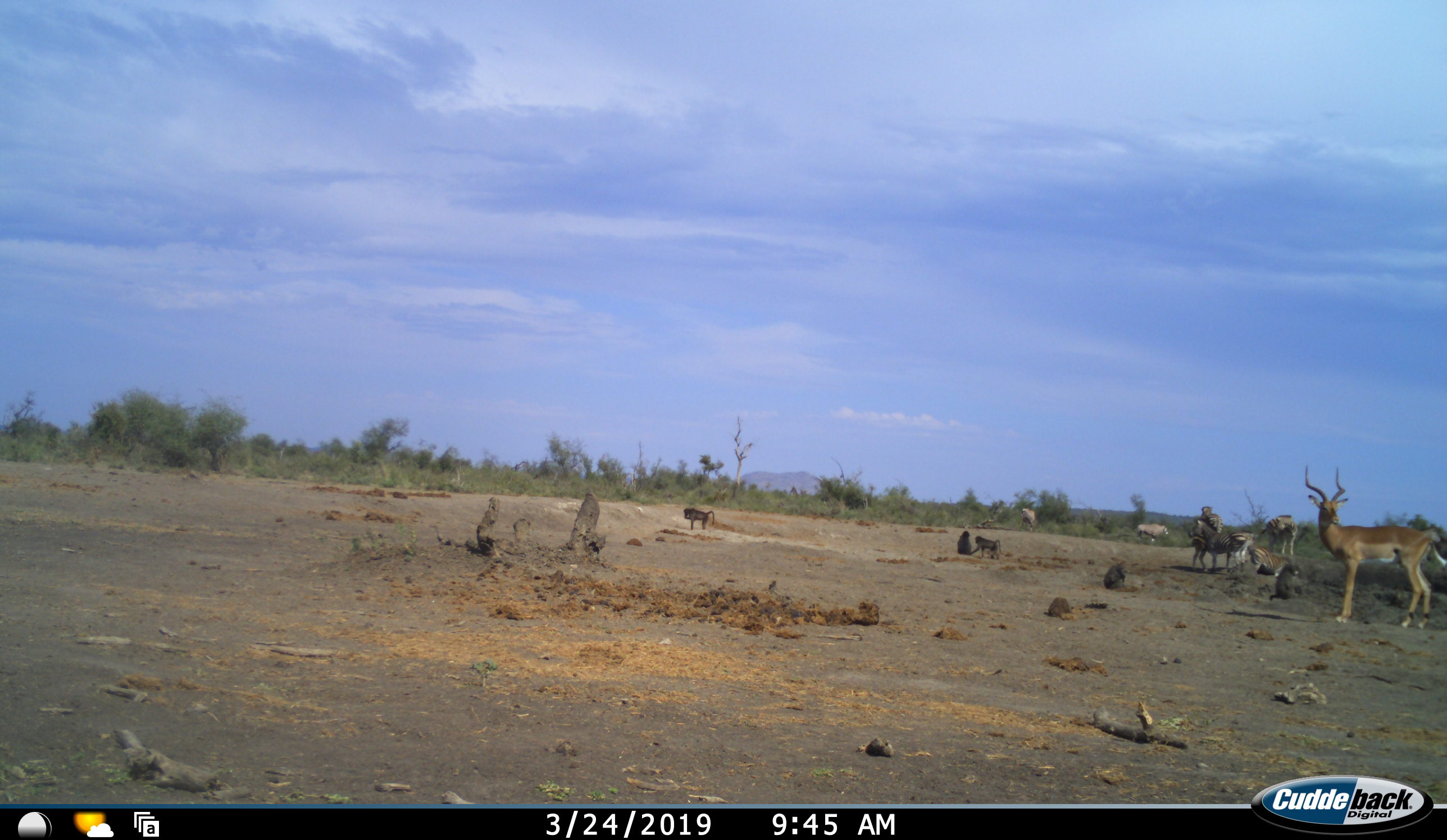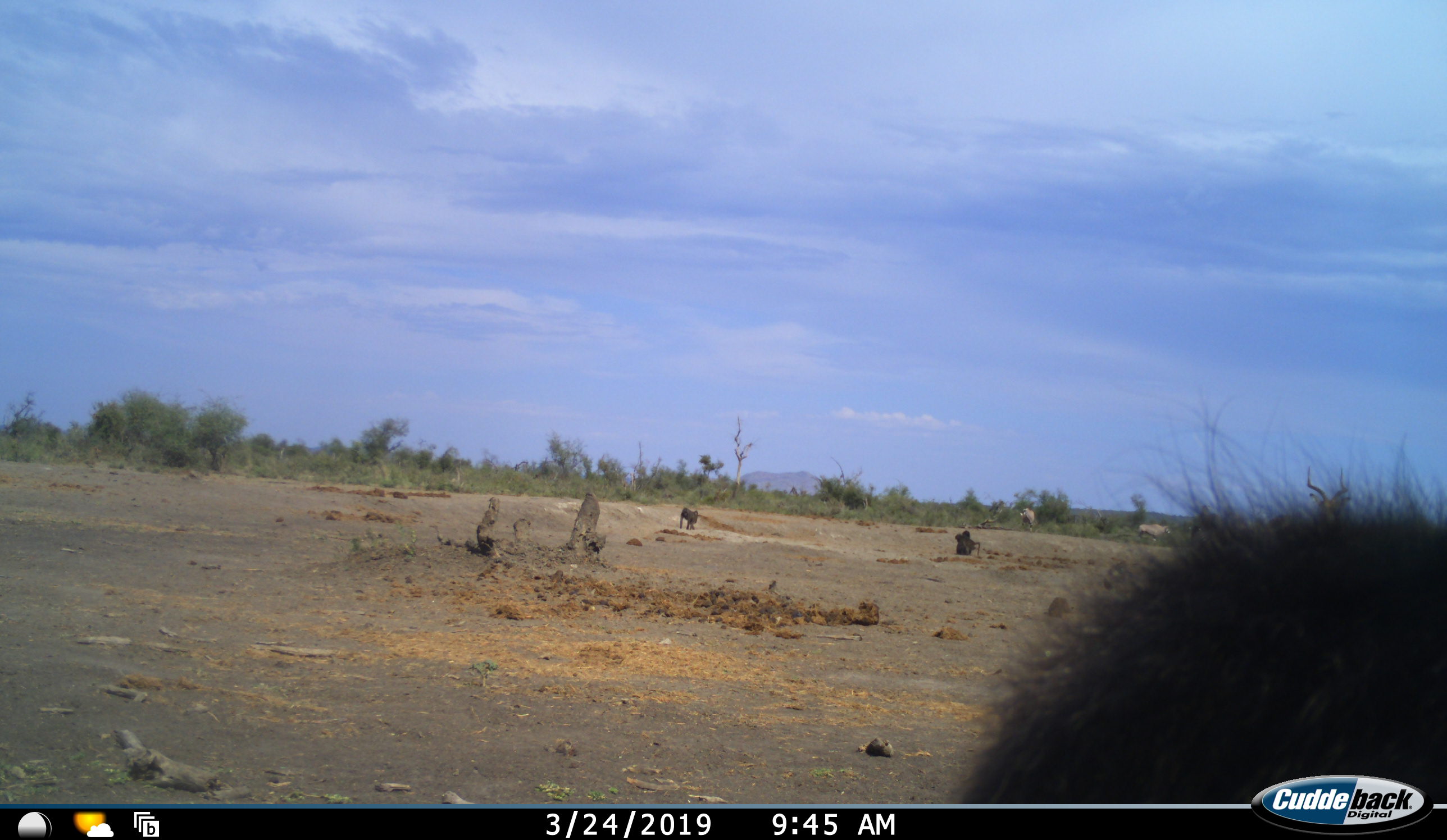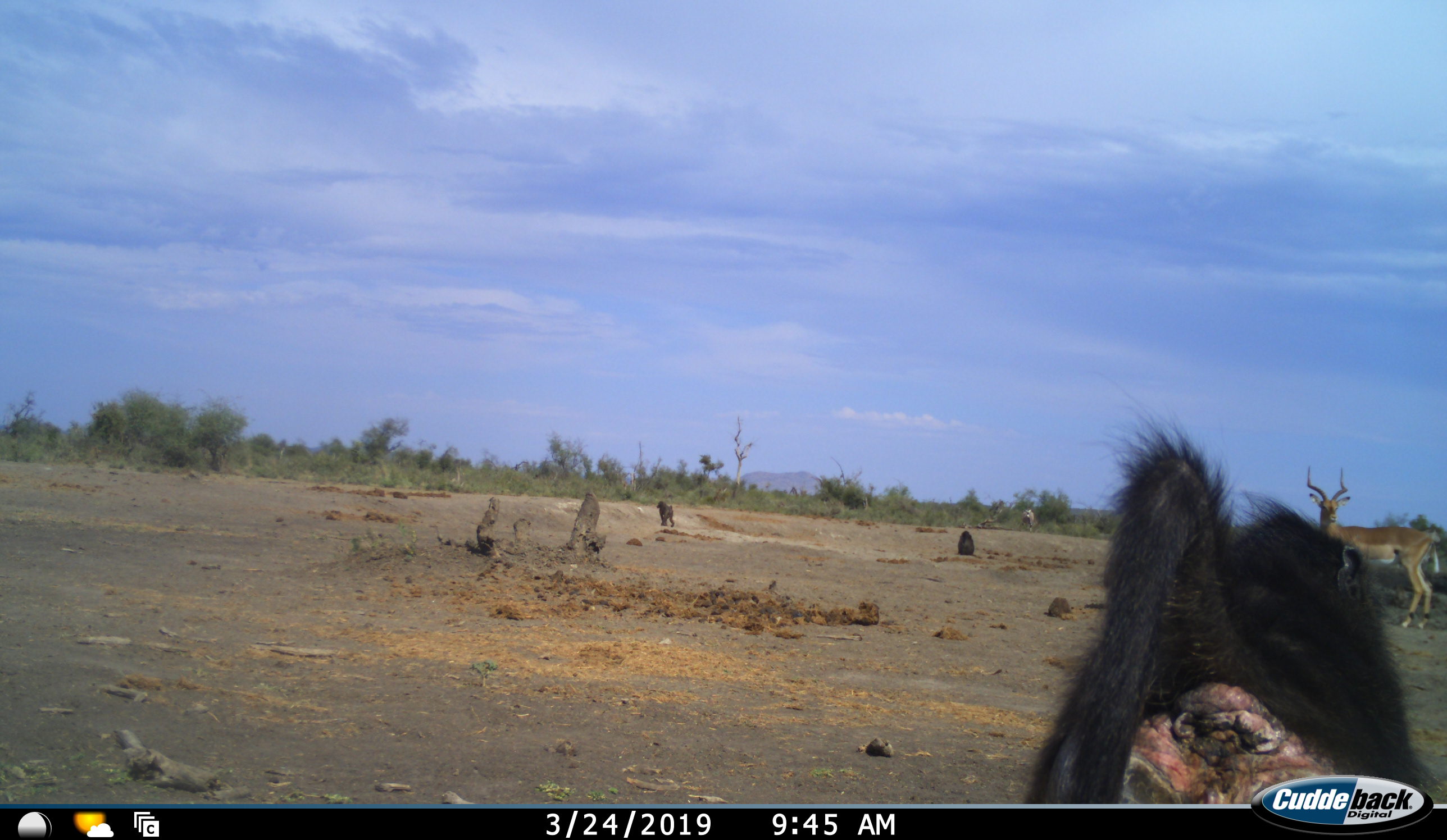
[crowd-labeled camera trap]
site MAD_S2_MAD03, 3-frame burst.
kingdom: Animalia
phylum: Chordata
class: Mammalia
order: Primates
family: Cercopithecidae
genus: Papio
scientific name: Papio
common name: baboon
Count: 5.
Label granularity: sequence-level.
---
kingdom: Animalia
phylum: Chordata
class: Mammalia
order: Artiodactyla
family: Bovidae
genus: Aepyceros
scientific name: Aepyceros melampus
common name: impala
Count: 1.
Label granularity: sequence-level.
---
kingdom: Animalia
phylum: Chordata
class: Mammalia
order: Perissodactyla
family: Equidae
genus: Equus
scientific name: Equus quagga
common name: plains zebra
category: zebraplains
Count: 4.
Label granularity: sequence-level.